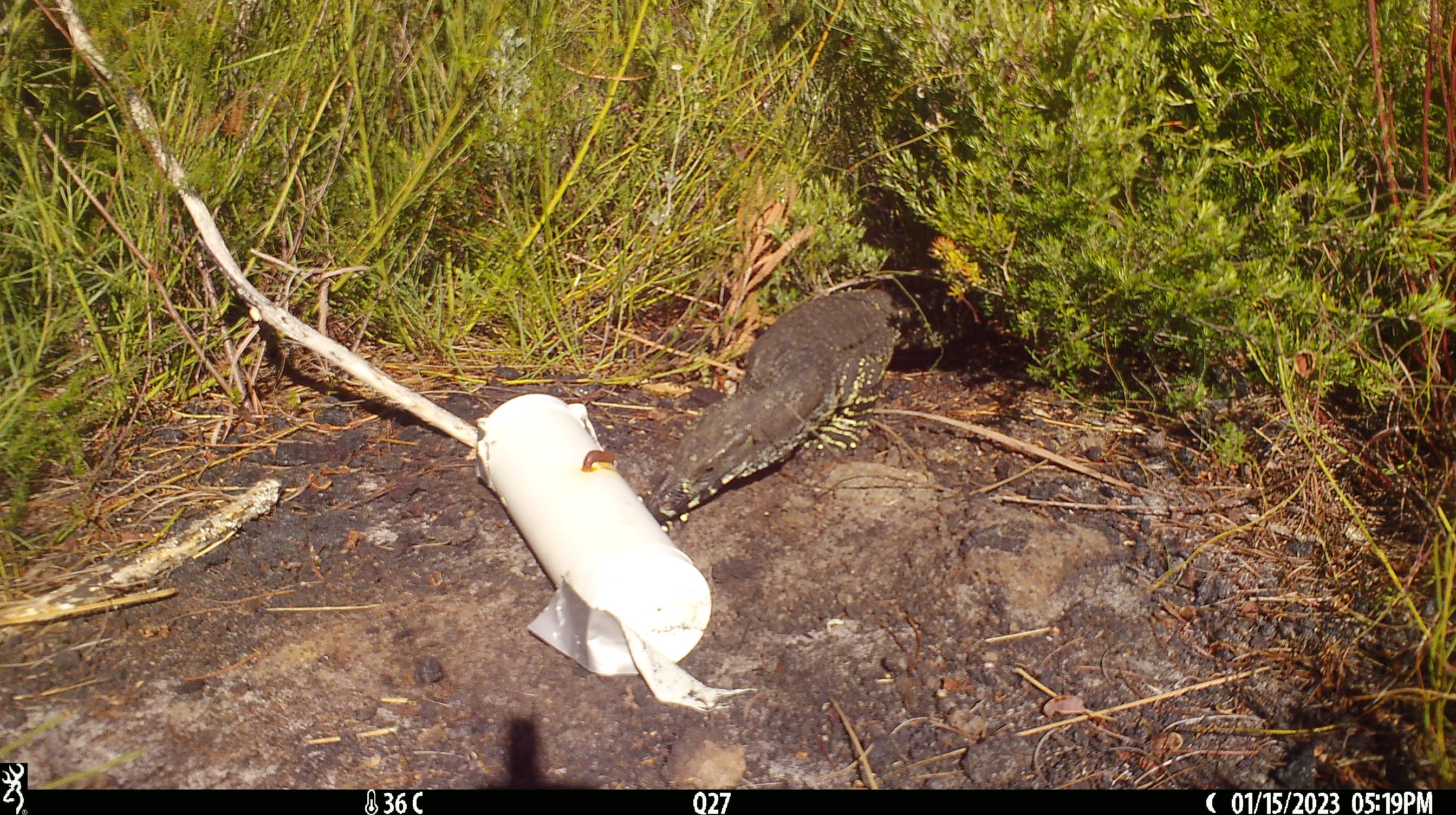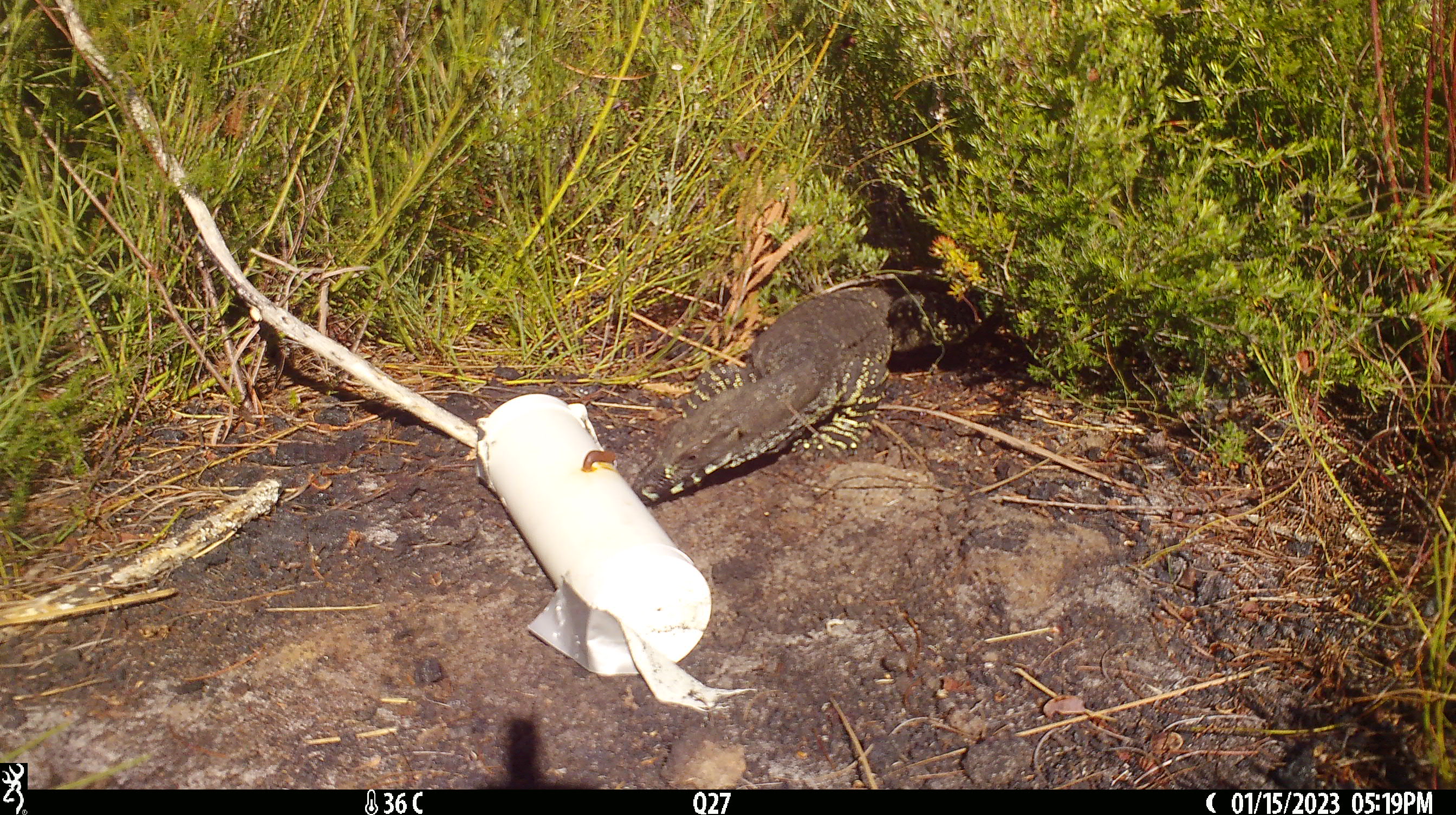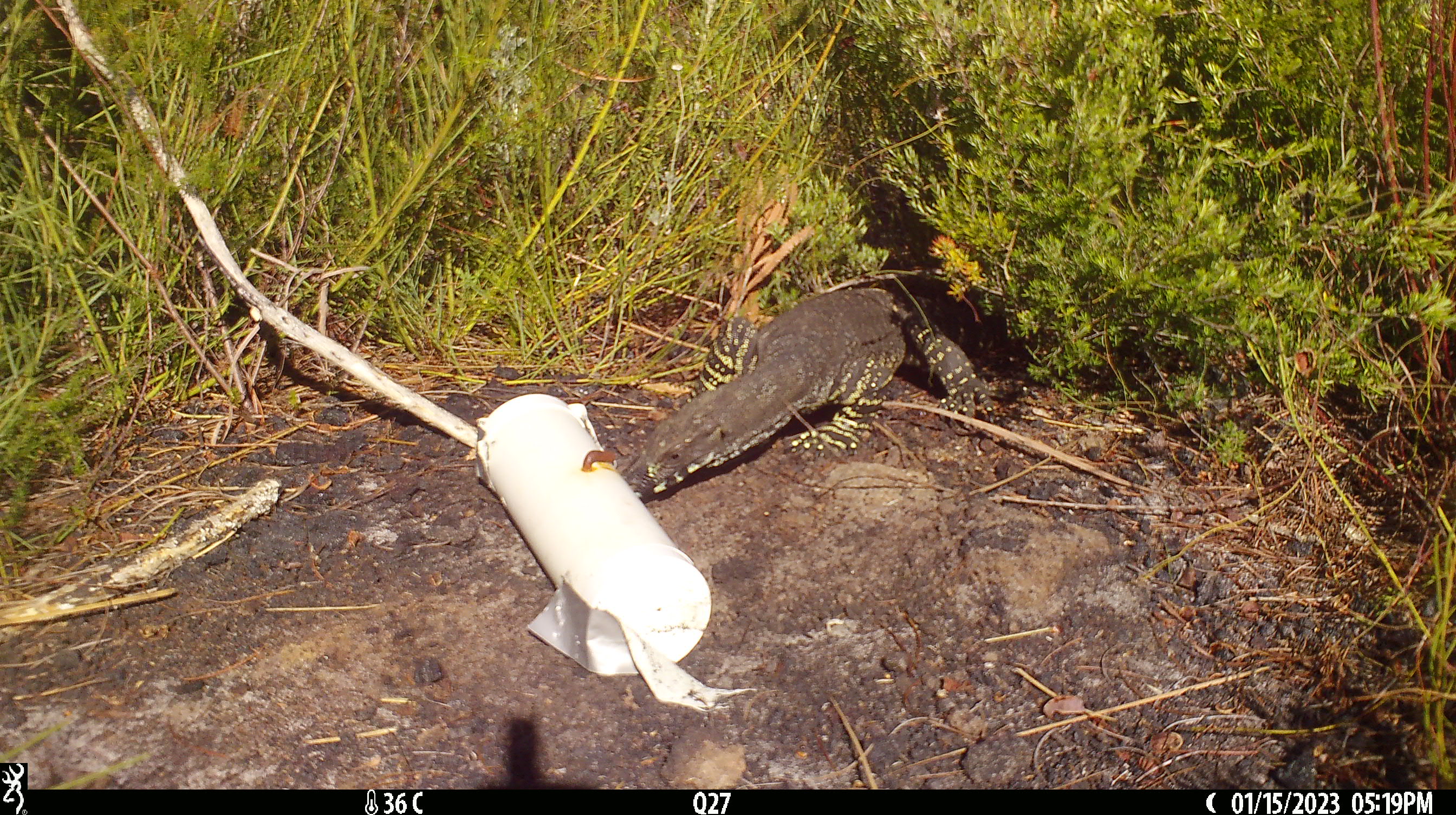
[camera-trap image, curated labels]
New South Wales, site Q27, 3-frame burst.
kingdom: Animalia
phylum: Chordata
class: Reptilia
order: Squamata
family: Varanidae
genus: Varanus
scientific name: Varanus varius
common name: lace monitor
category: goanna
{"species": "goanna (lace monitor) (Varanus varius)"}